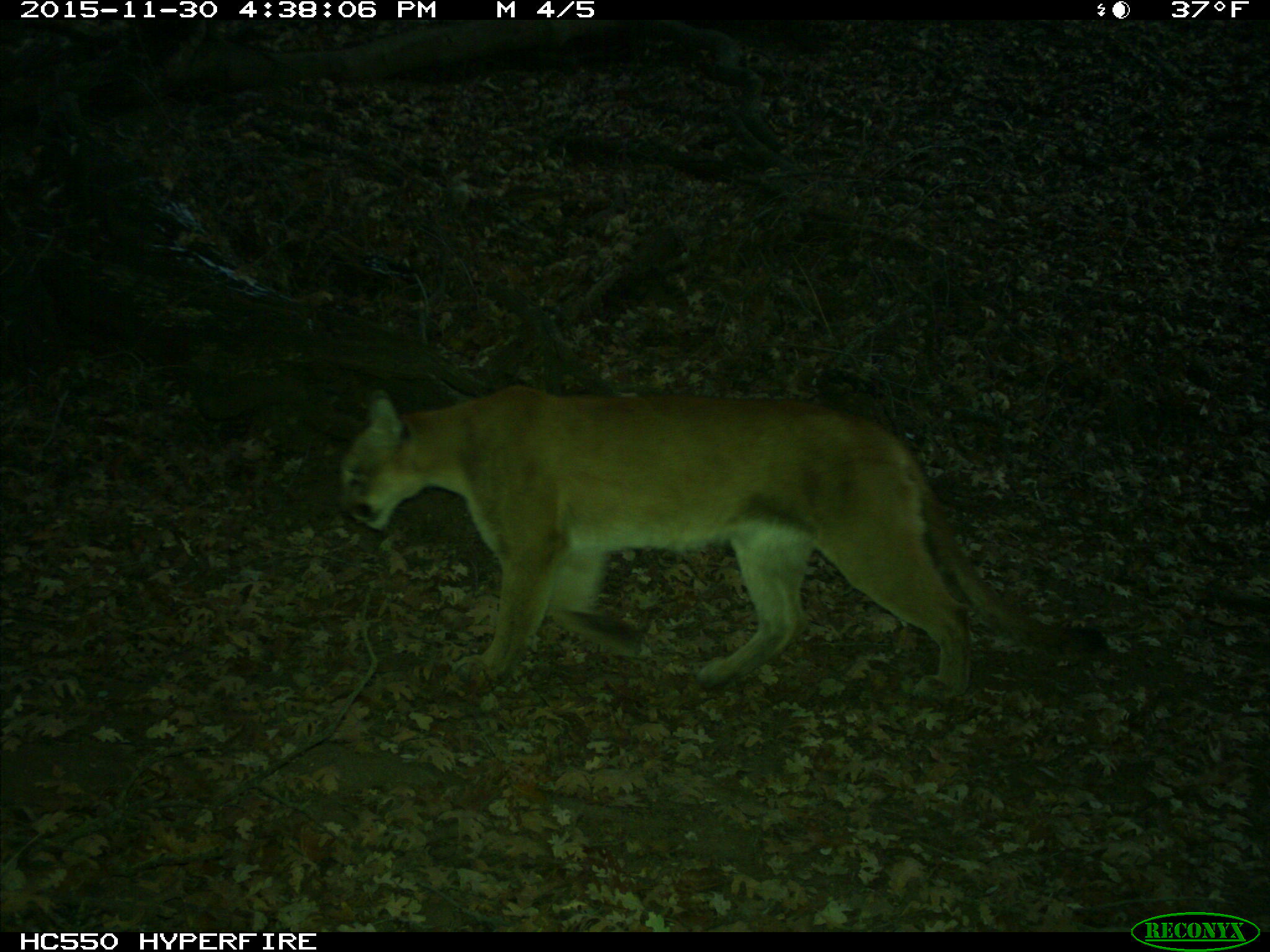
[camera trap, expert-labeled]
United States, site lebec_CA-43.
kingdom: Animalia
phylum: Chordata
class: Mammalia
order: Carnivora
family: Felidae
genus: Puma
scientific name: Puma concolor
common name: mountain lion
Puma concolor (mountain lion).